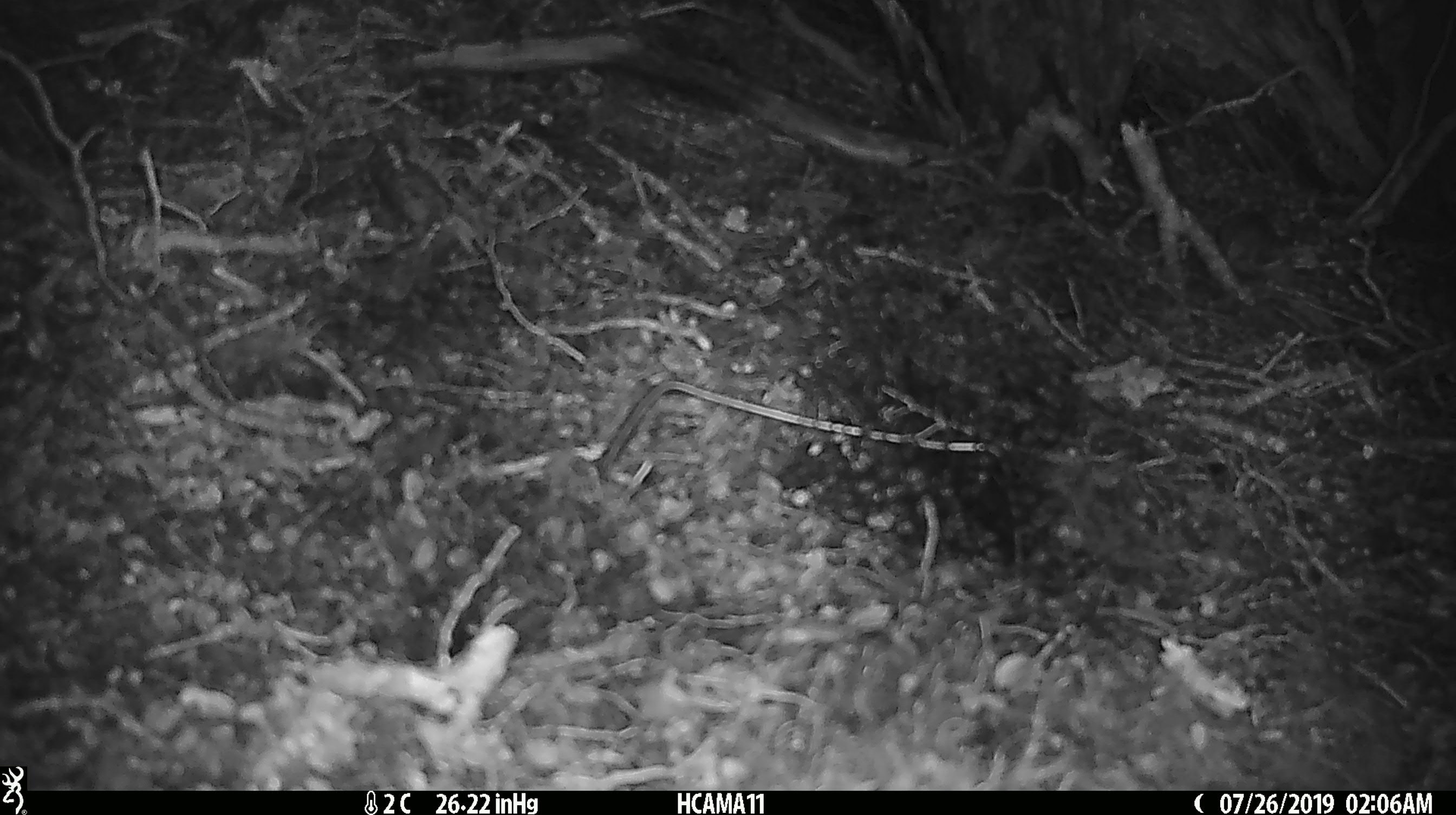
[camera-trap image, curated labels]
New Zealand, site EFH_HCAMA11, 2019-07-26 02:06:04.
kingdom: Animalia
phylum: Chordata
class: Mammalia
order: Rodentia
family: Muridae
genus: Mus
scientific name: Mus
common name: mouse